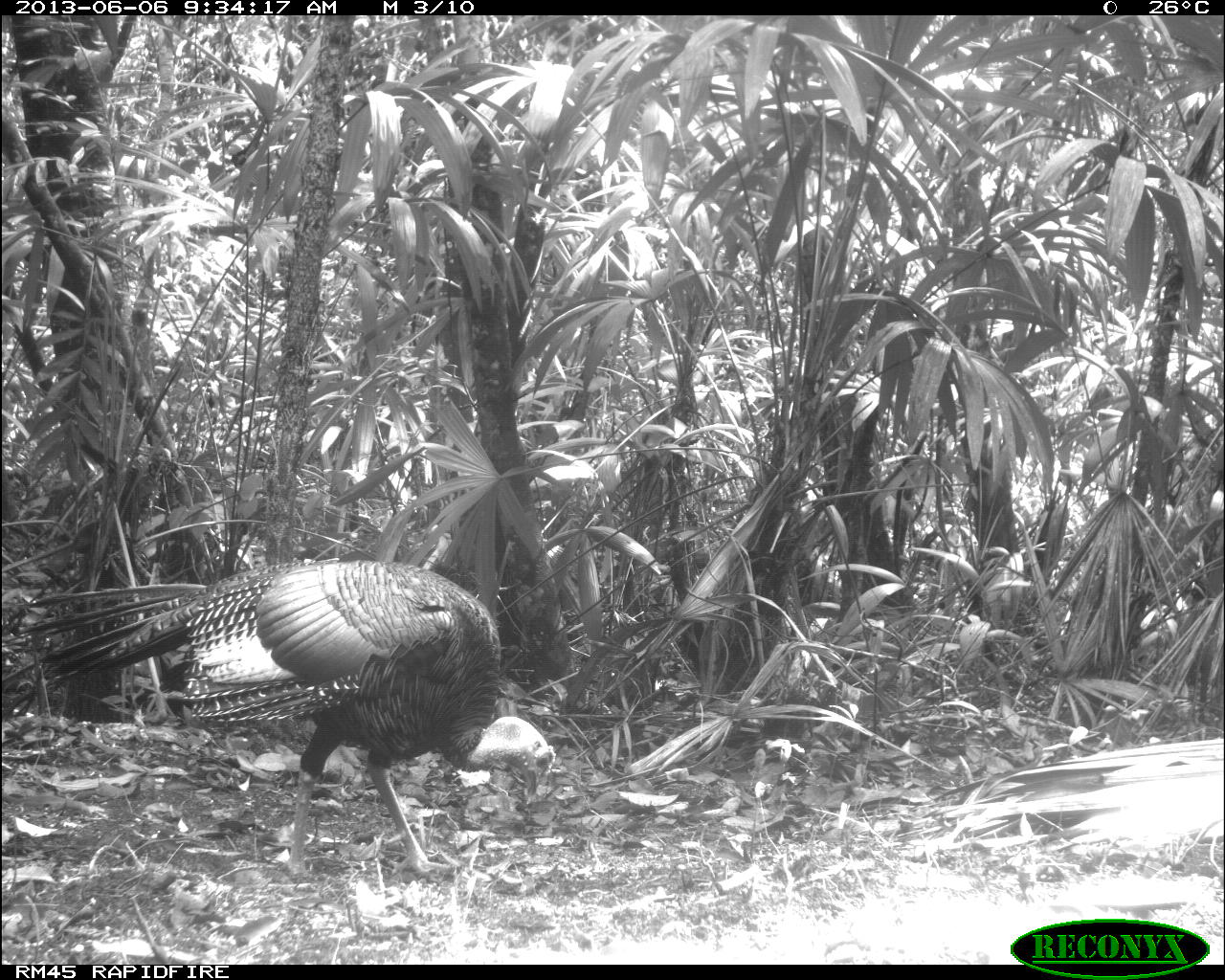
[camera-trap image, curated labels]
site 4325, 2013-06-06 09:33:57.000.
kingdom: Animalia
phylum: Chordata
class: Aves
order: Galliformes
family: Phasianidae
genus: Meleagris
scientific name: Meleagris ocellata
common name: ocellated turkey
Meleagris ocellata (ocellated turkey), count 1, sex male.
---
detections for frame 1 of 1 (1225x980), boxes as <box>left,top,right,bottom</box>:
meleagris ocellata: <box>1,558,556,871</box>